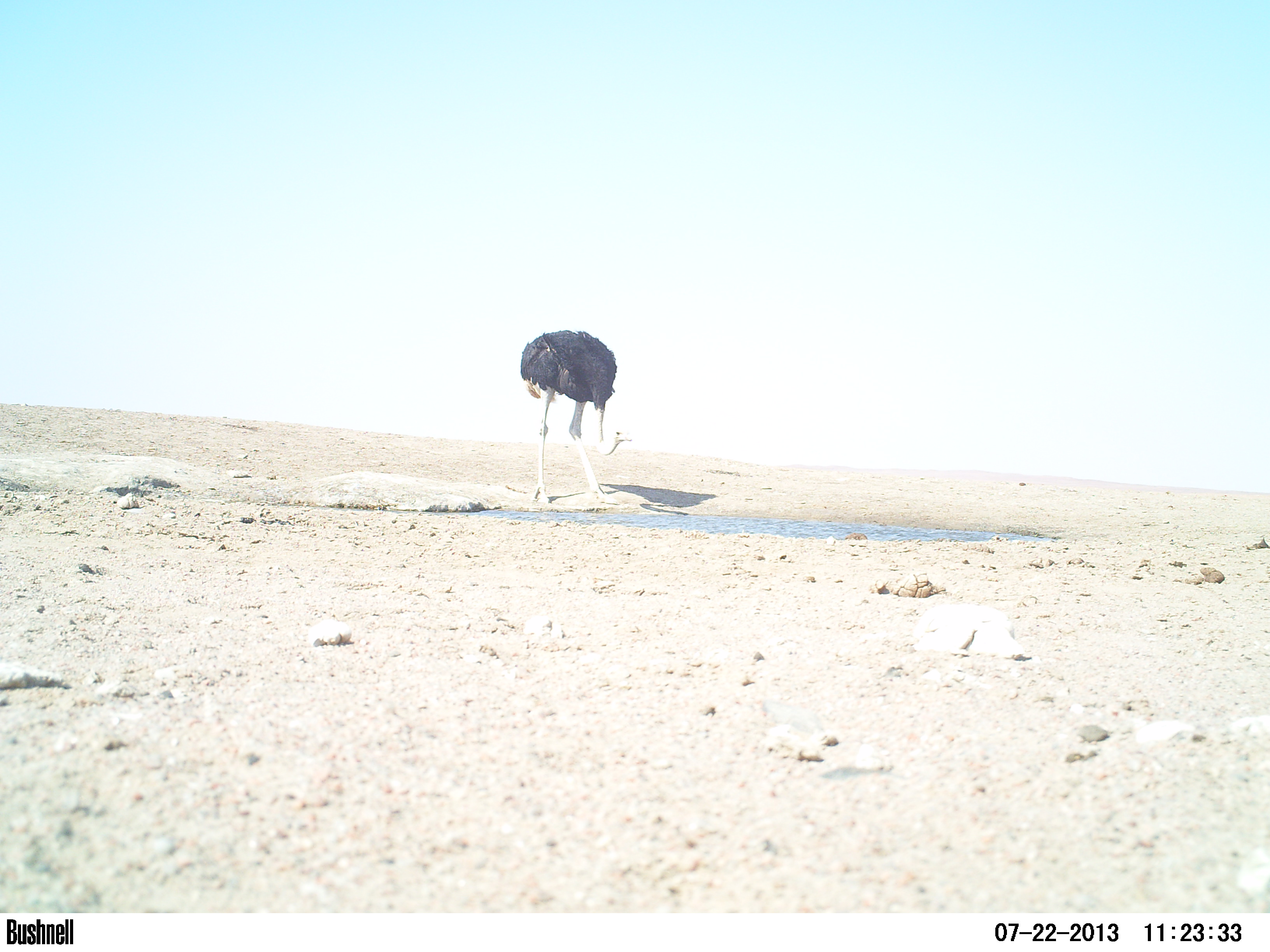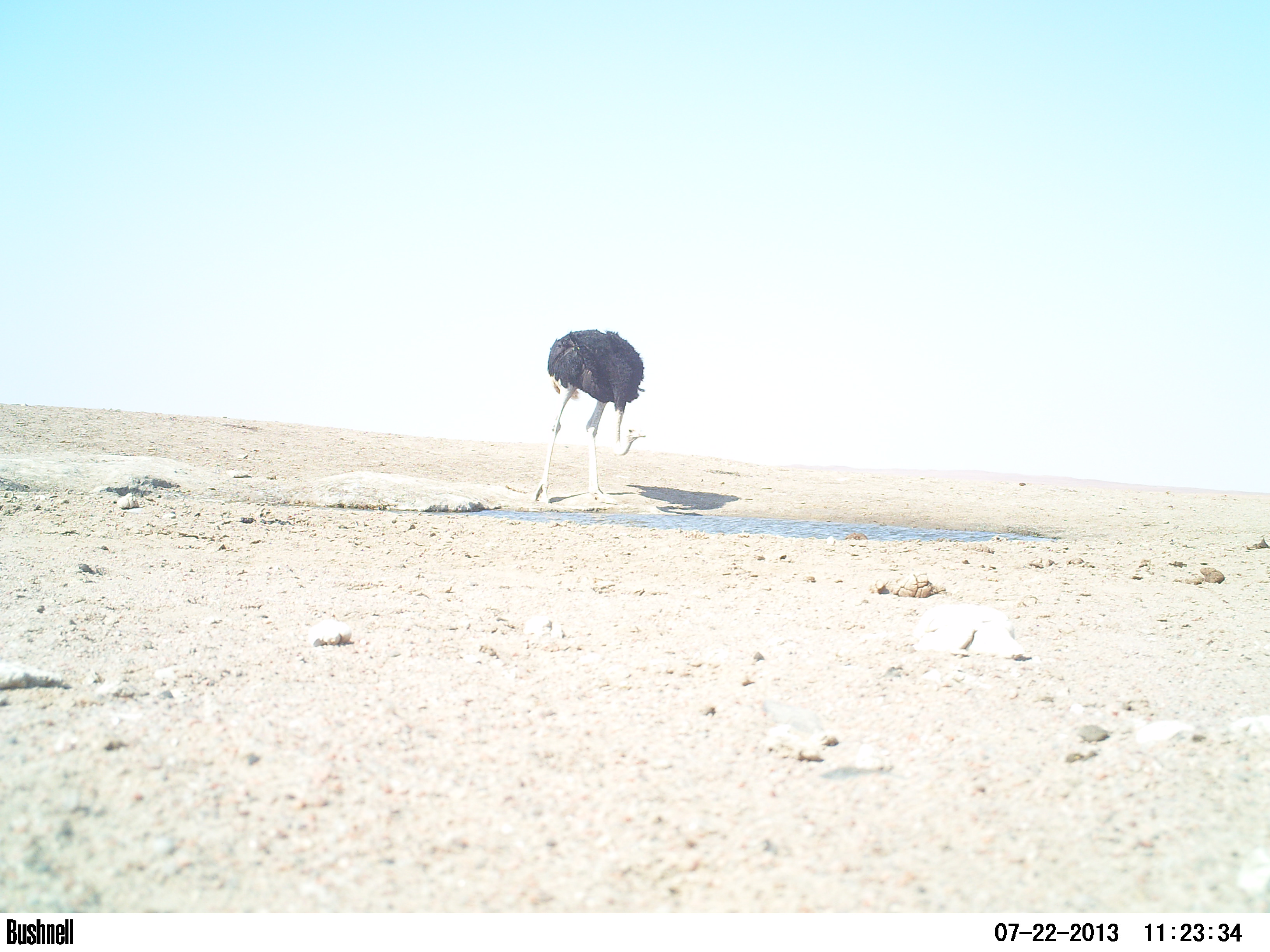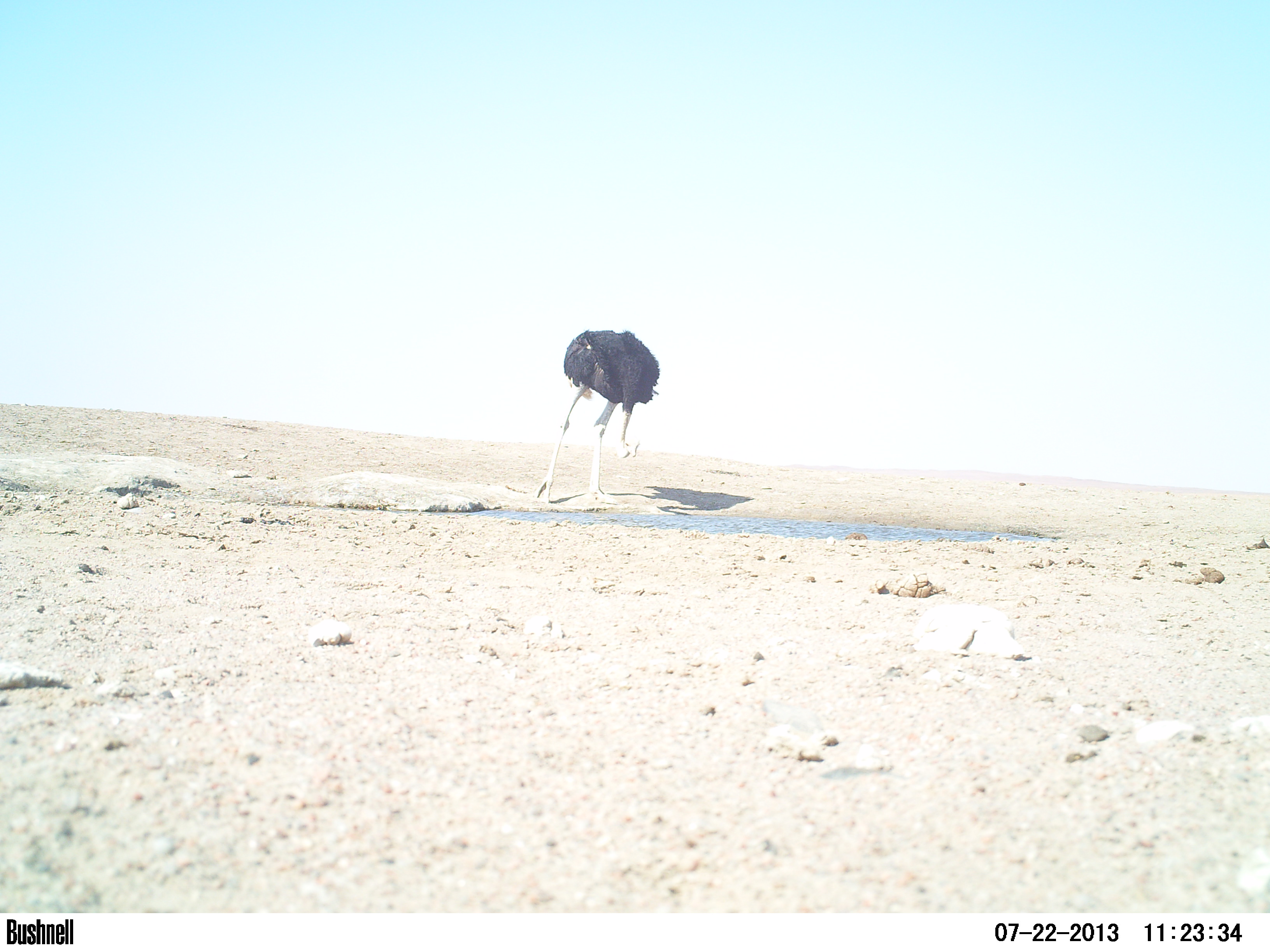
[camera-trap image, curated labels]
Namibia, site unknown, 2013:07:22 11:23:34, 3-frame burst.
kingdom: Animalia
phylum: Chordata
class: Aves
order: Struthioniformes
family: Struthionidae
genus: Struthio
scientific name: Struthio camelus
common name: common ostrich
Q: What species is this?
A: Struthio camelus (common ostrich).